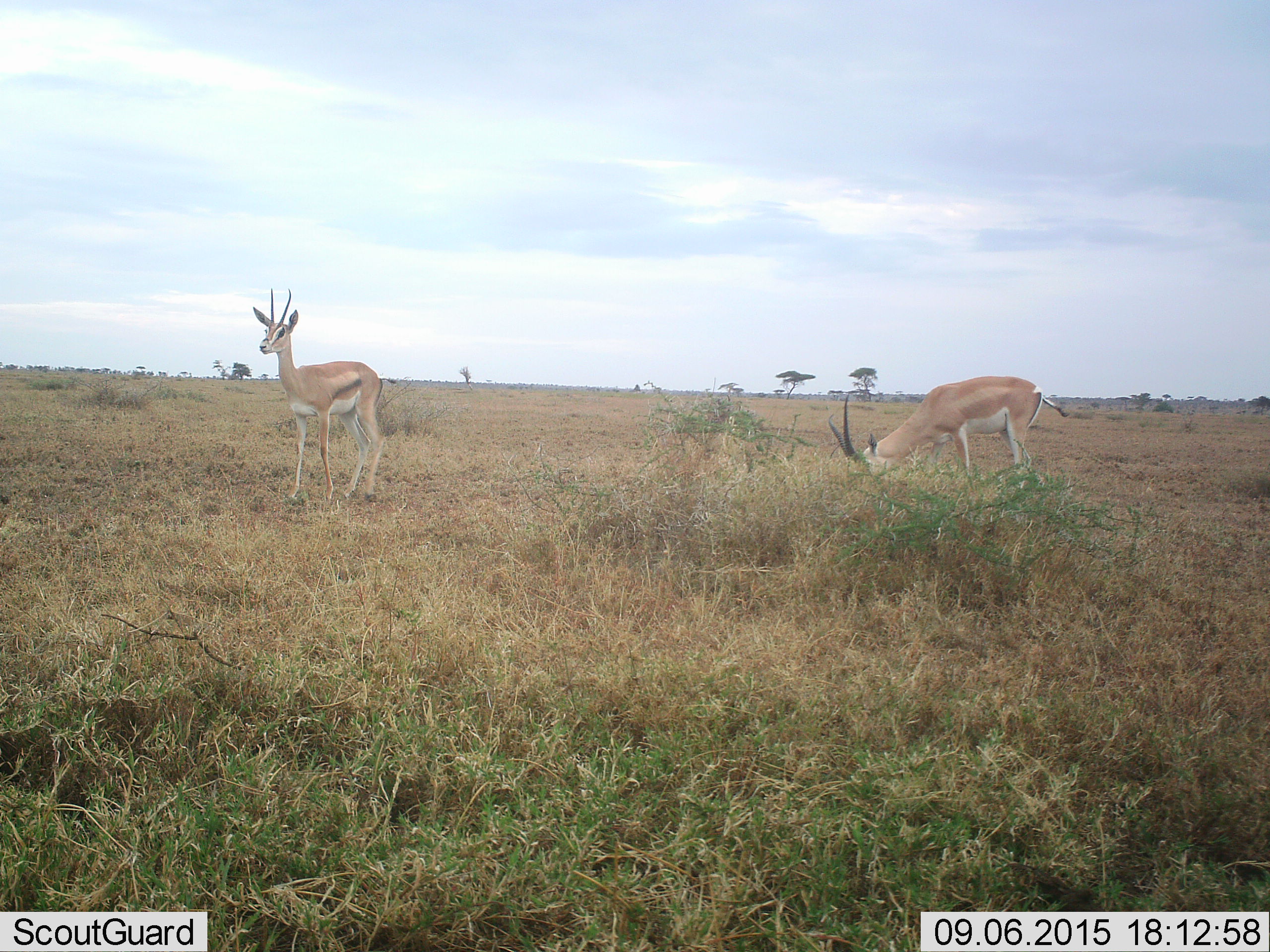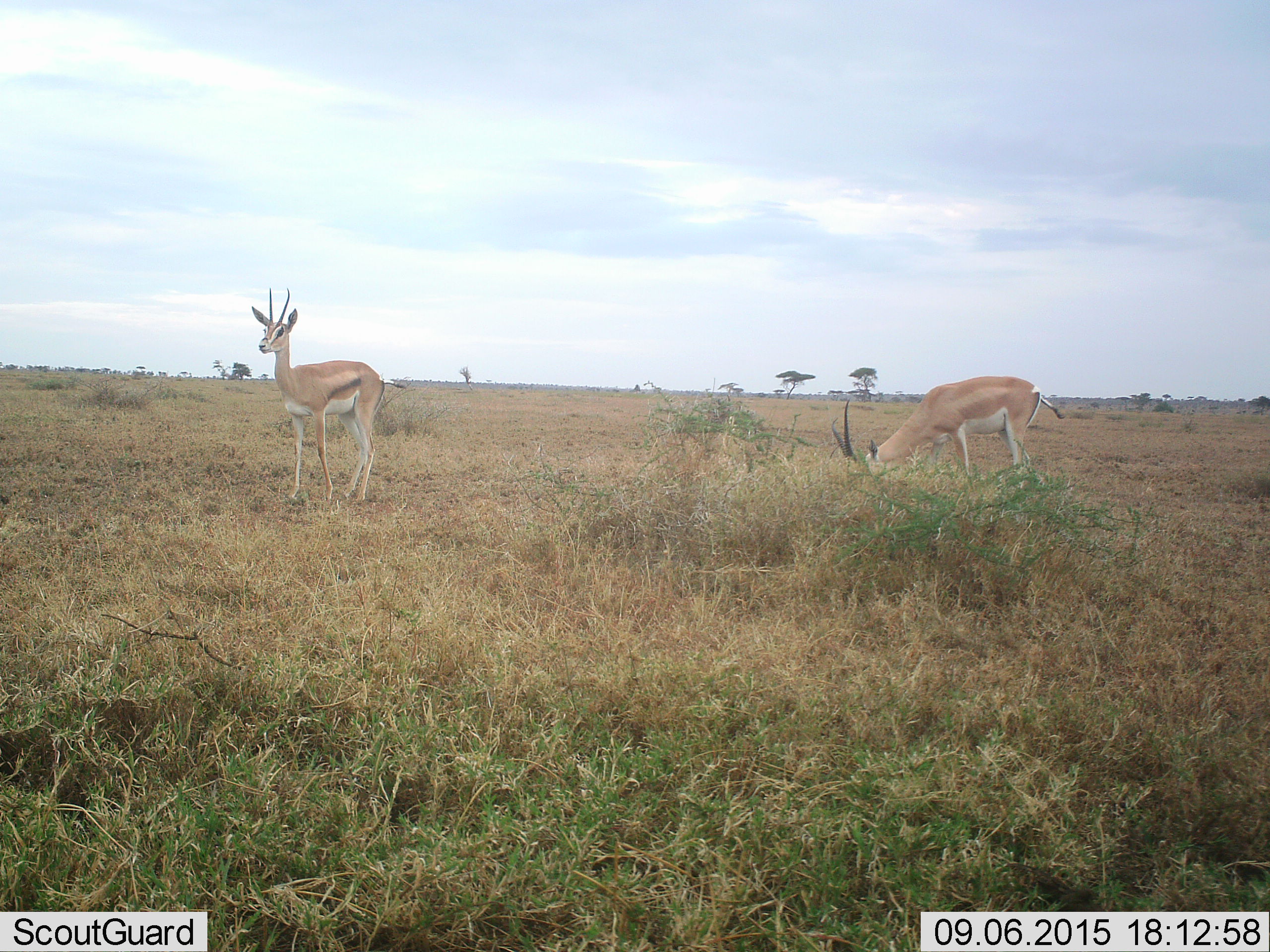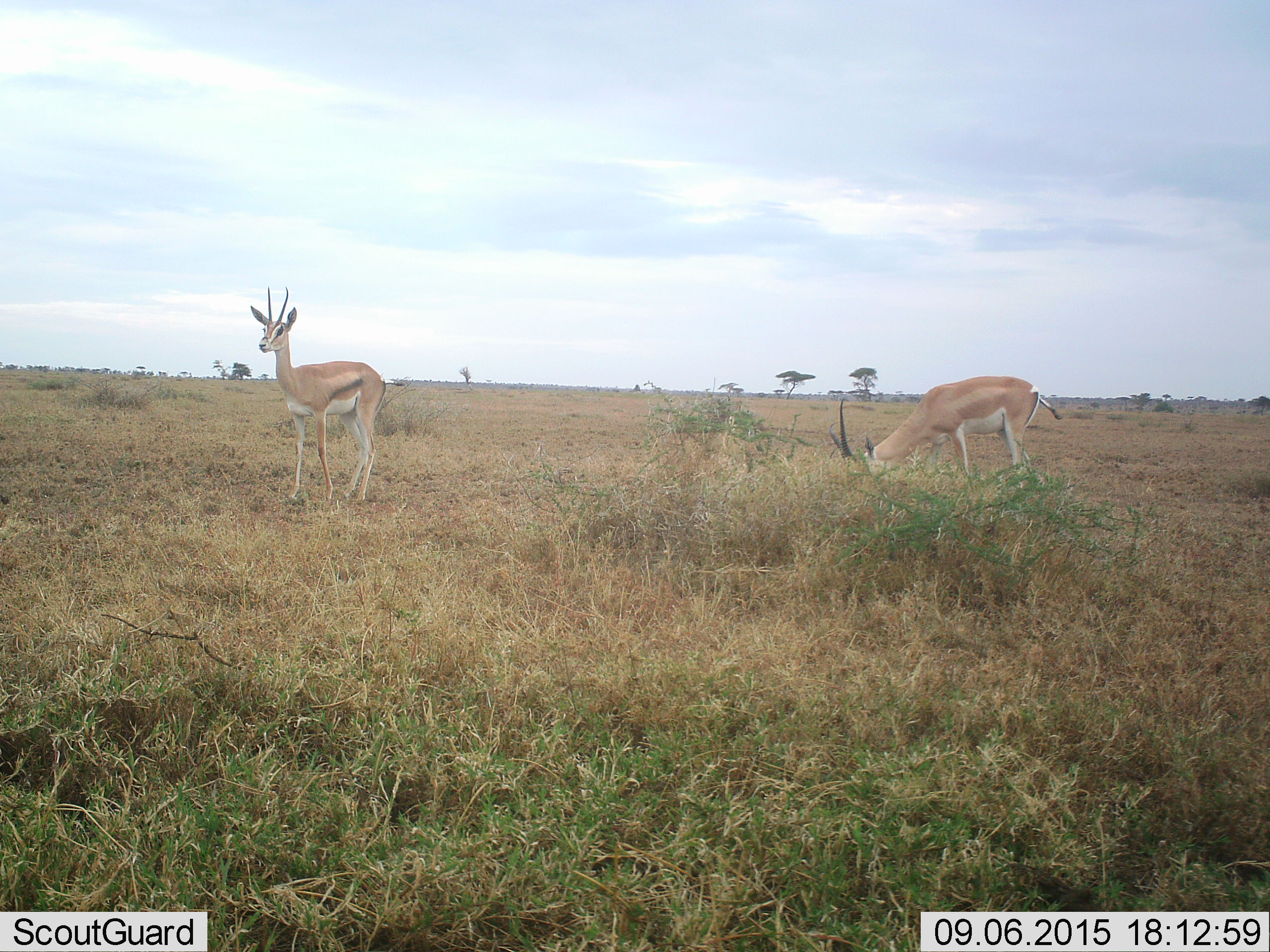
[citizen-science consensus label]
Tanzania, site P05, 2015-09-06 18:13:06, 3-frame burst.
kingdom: Animalia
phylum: Chordata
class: Mammalia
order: Artiodactyla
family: Bovidae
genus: Nanger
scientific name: Nanger granti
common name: grant's gazelle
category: gazellegrants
Gazellegrants (grant's gazelle) (Nanger granti), count 2. Behavior (volunteer vote fractions): standing 78%, resting 0%, moving 11%, interacting 0%. Young present (vote fraction): 0%. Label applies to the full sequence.